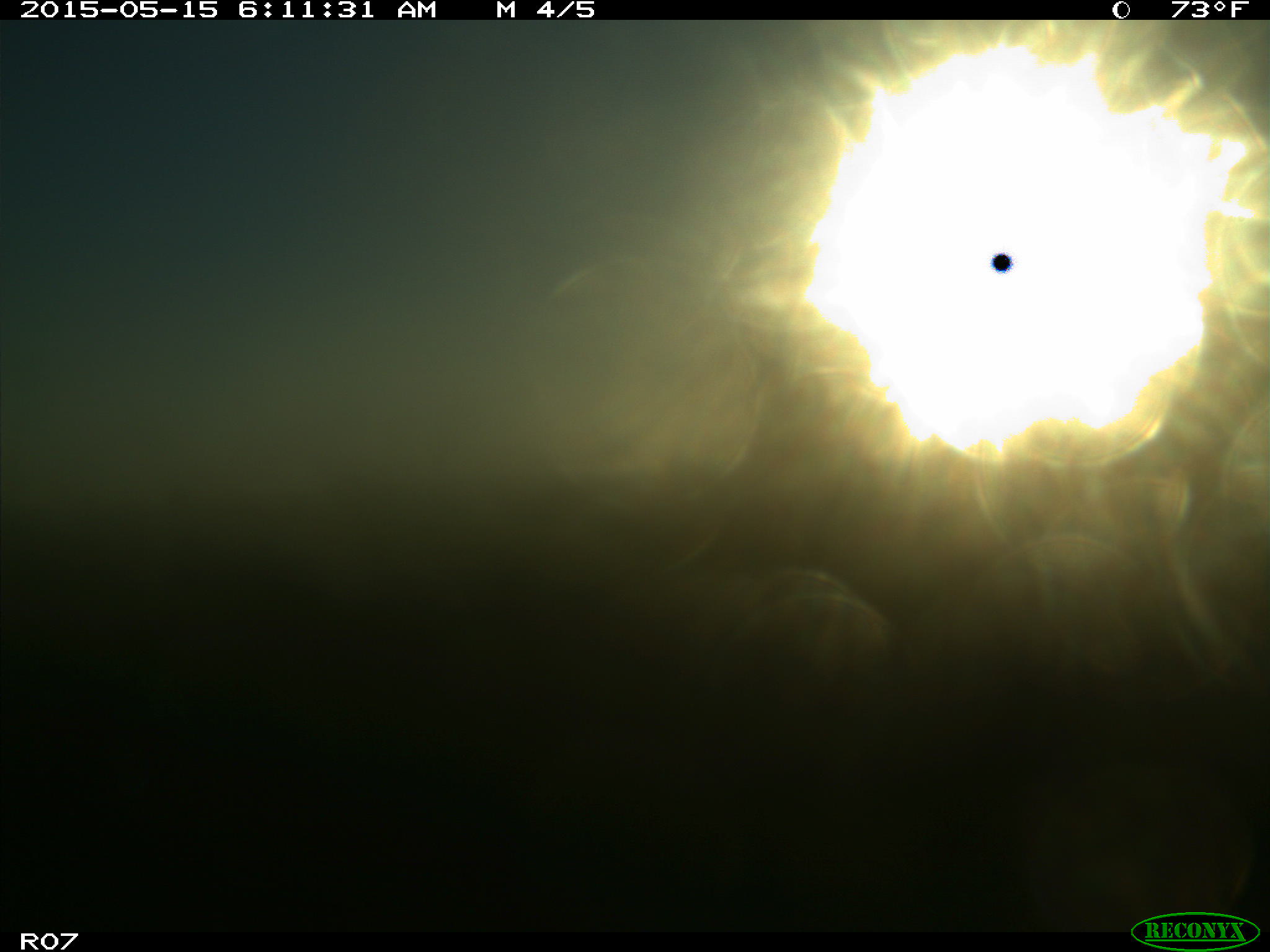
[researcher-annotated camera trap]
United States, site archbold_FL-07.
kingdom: Animalia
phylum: Chordata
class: Mammalia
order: Artiodactyla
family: Bovidae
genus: Bos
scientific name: Bos taurus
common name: domestic cow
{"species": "Bos taurus (domestic cow)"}